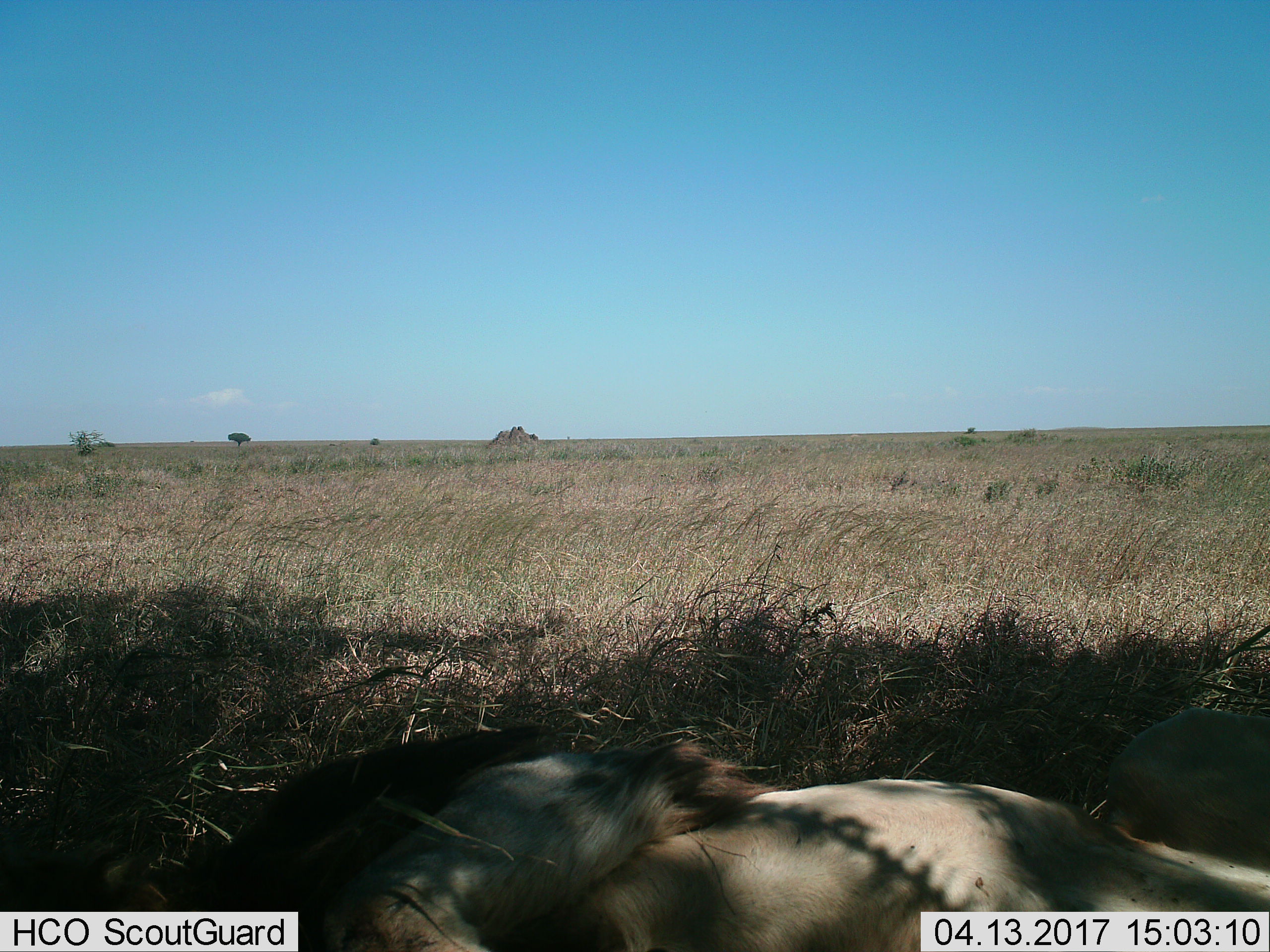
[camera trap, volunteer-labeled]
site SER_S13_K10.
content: unidentified animal